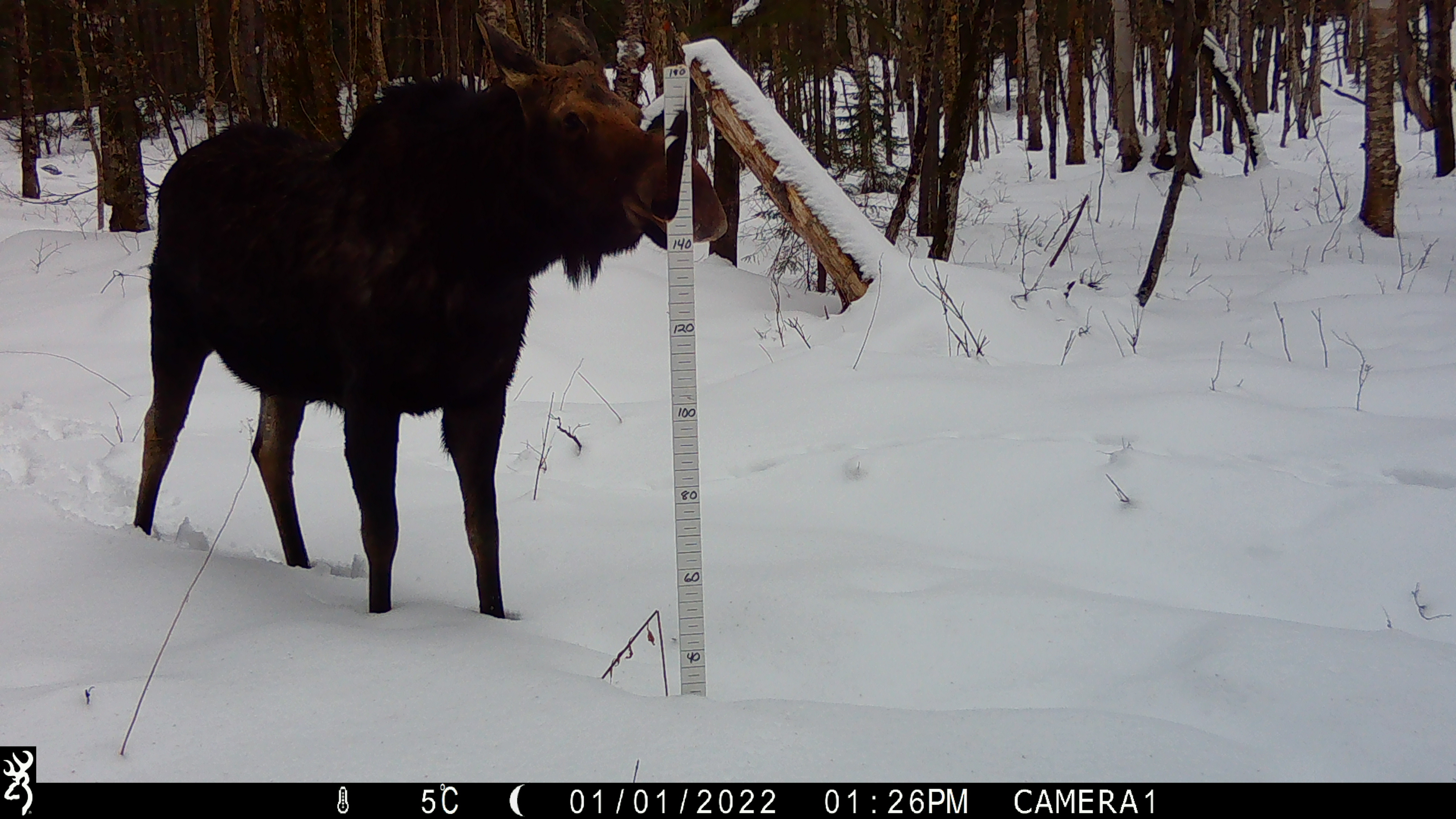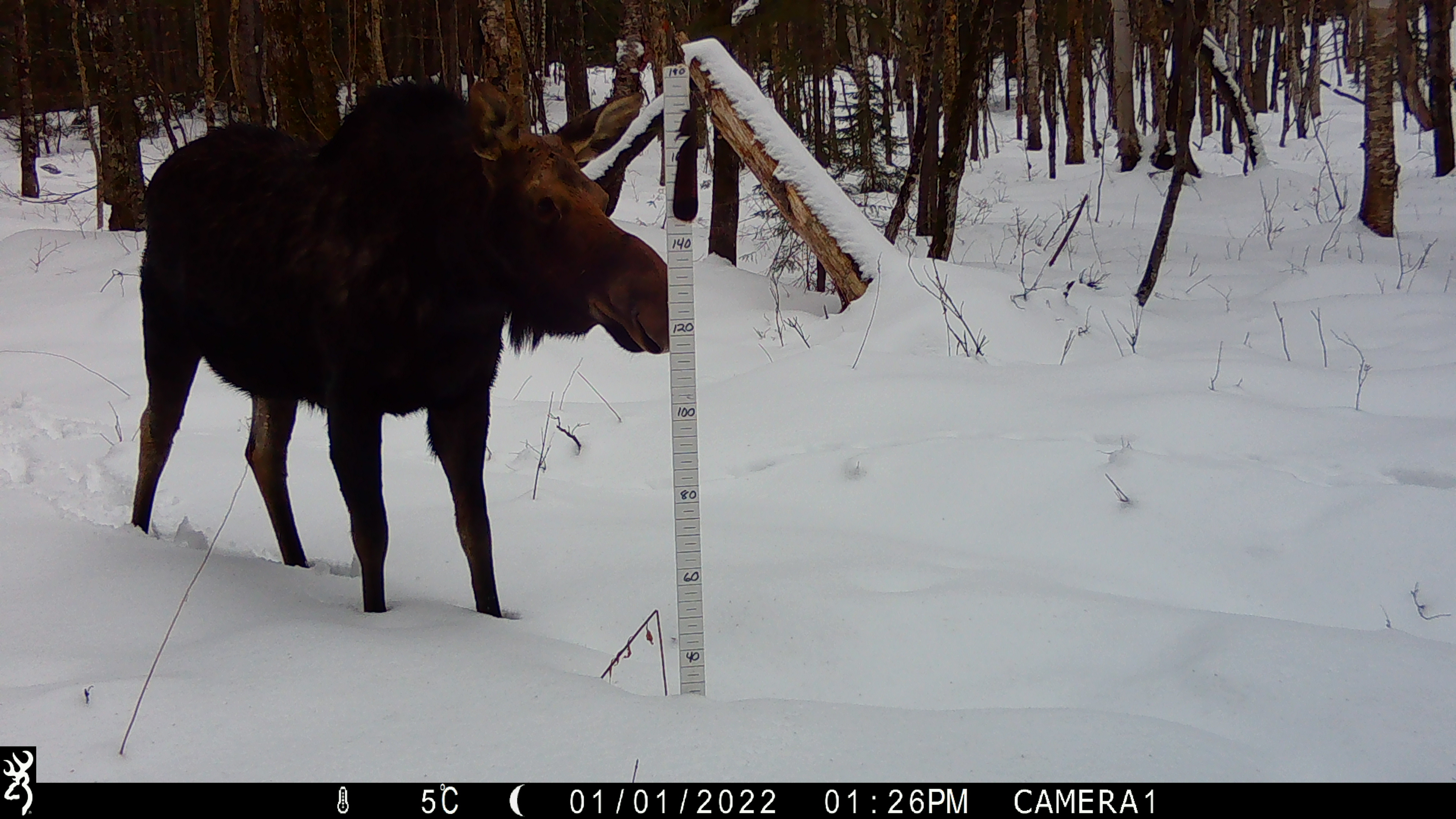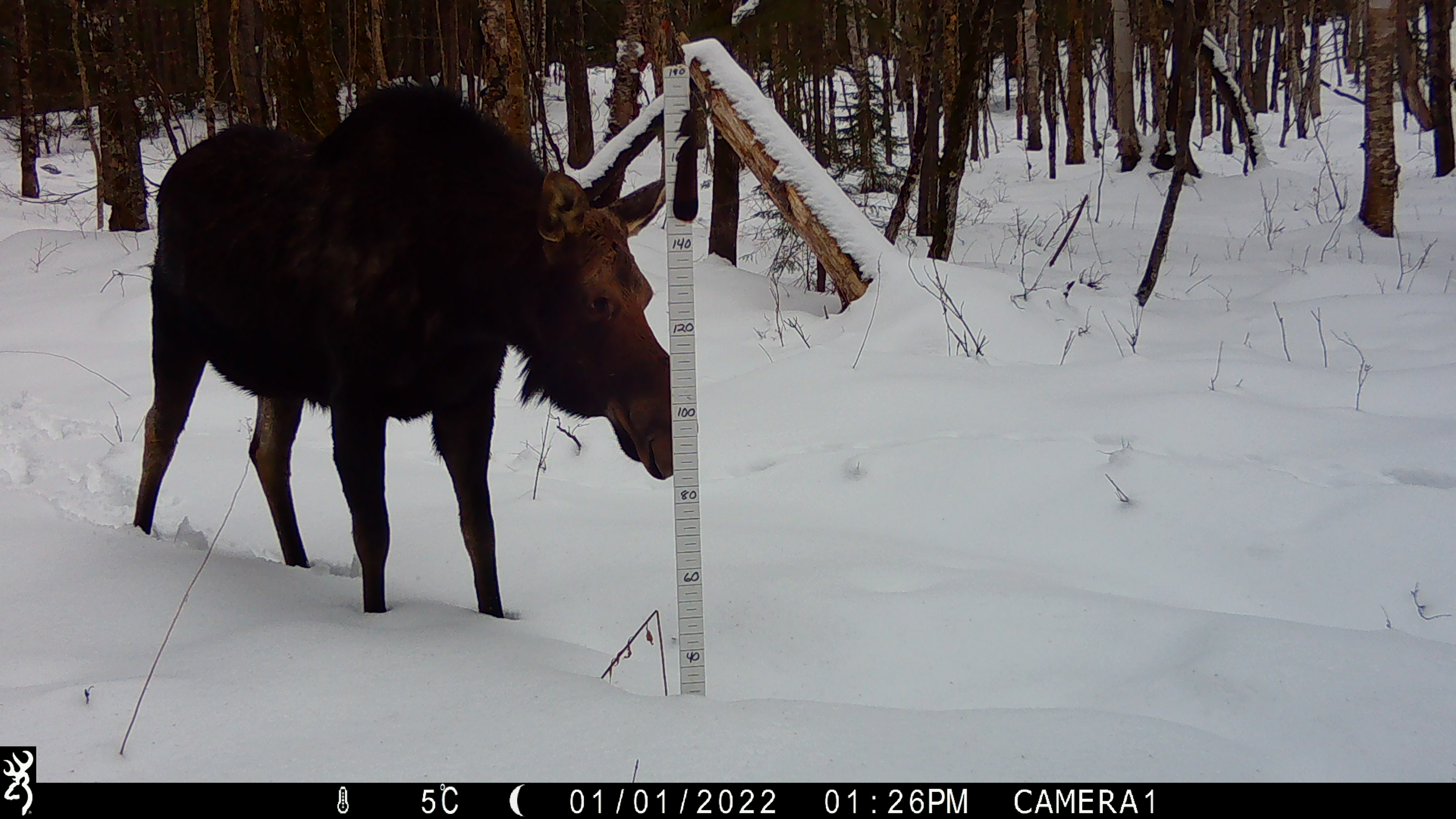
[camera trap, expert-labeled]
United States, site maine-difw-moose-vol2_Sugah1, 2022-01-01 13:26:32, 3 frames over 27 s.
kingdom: Animalia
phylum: Chordata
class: Mammalia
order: Artiodactyla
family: Cervidae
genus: Alces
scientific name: Alces alces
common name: moose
Moose (Alces alces).